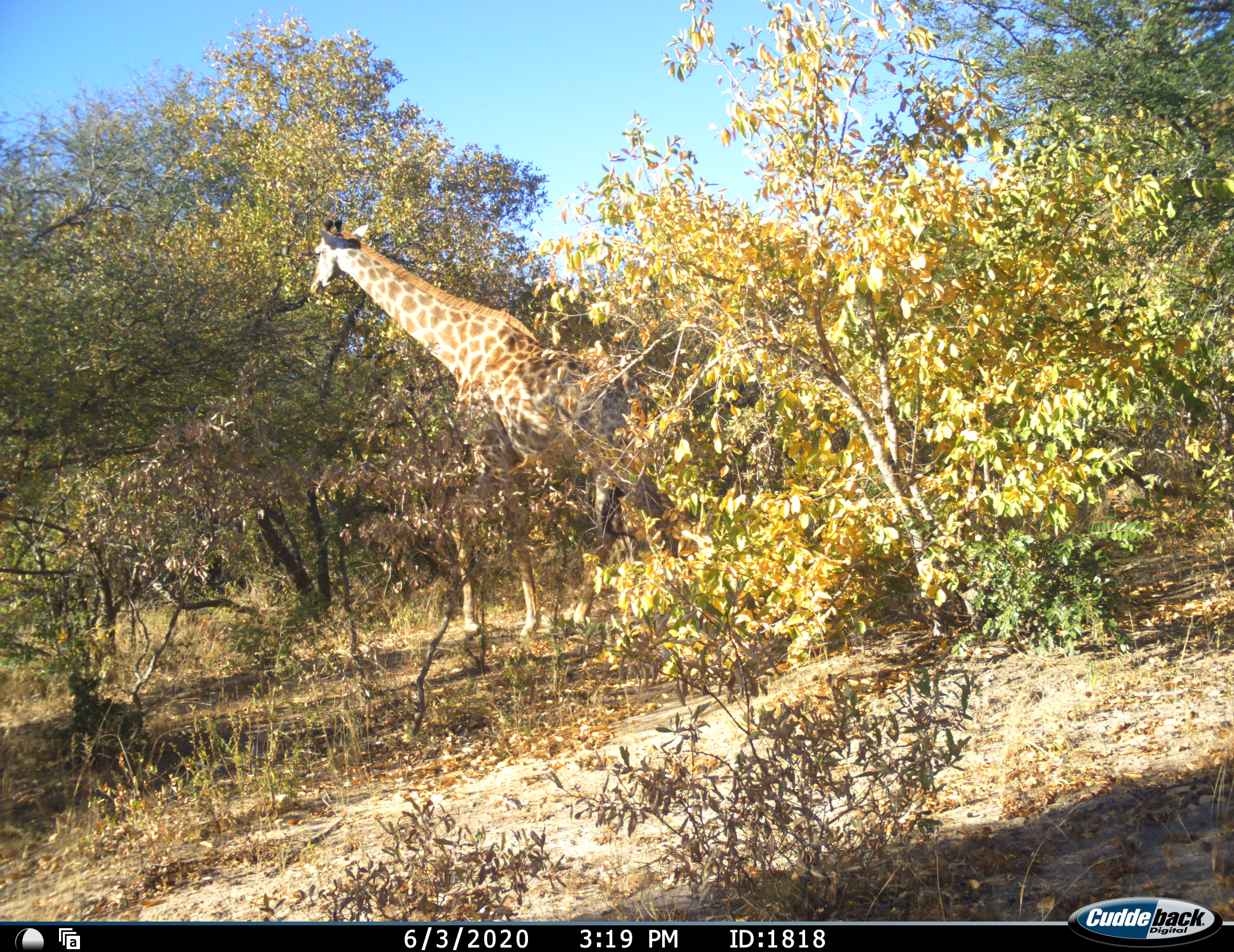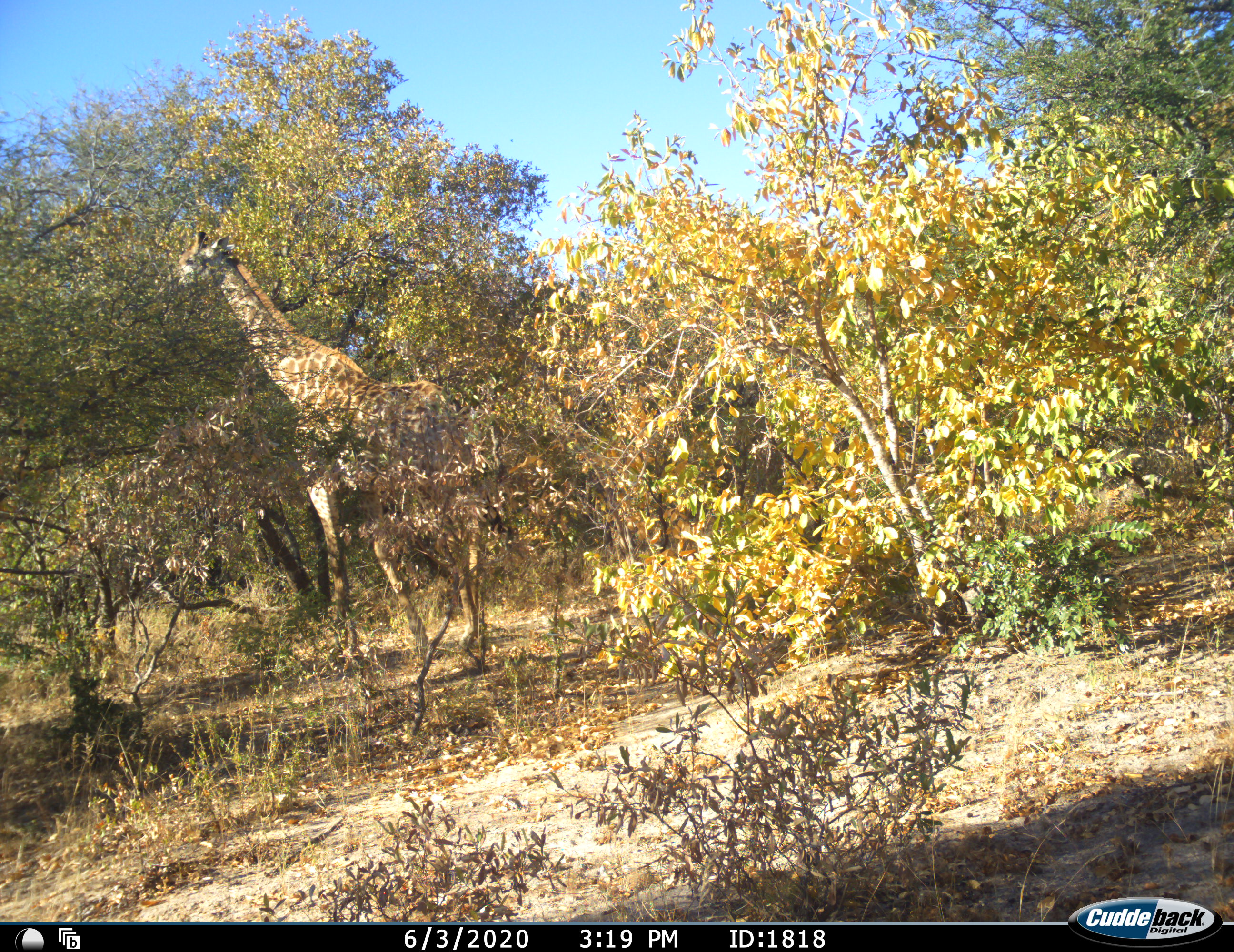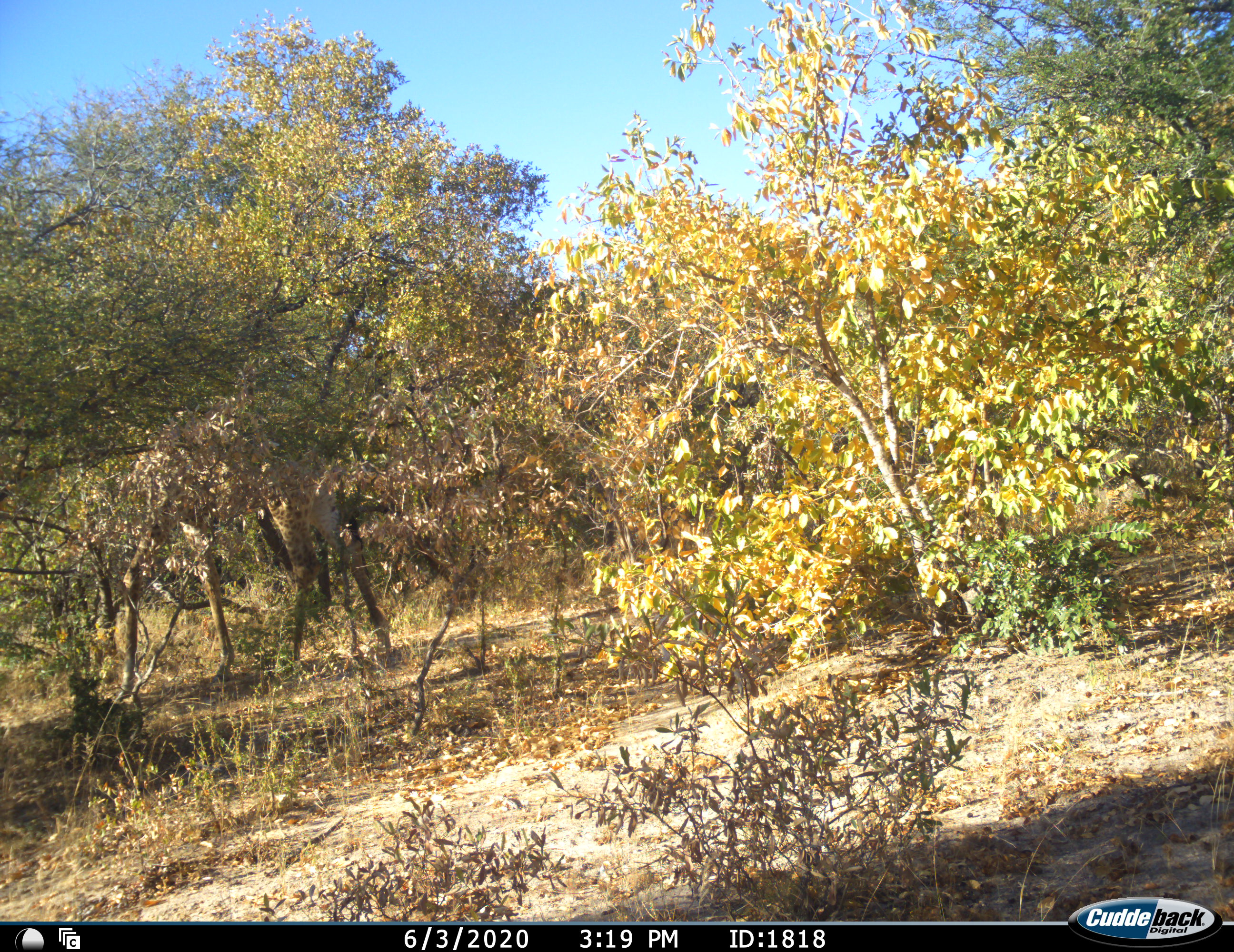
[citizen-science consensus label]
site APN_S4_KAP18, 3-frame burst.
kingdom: Animalia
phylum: Chordata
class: Mammalia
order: Artiodactyla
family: Giraffidae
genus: Giraffa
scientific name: Giraffa camelopardalis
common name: giraffe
Giraffe (Giraffa camelopardalis), count 1. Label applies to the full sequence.